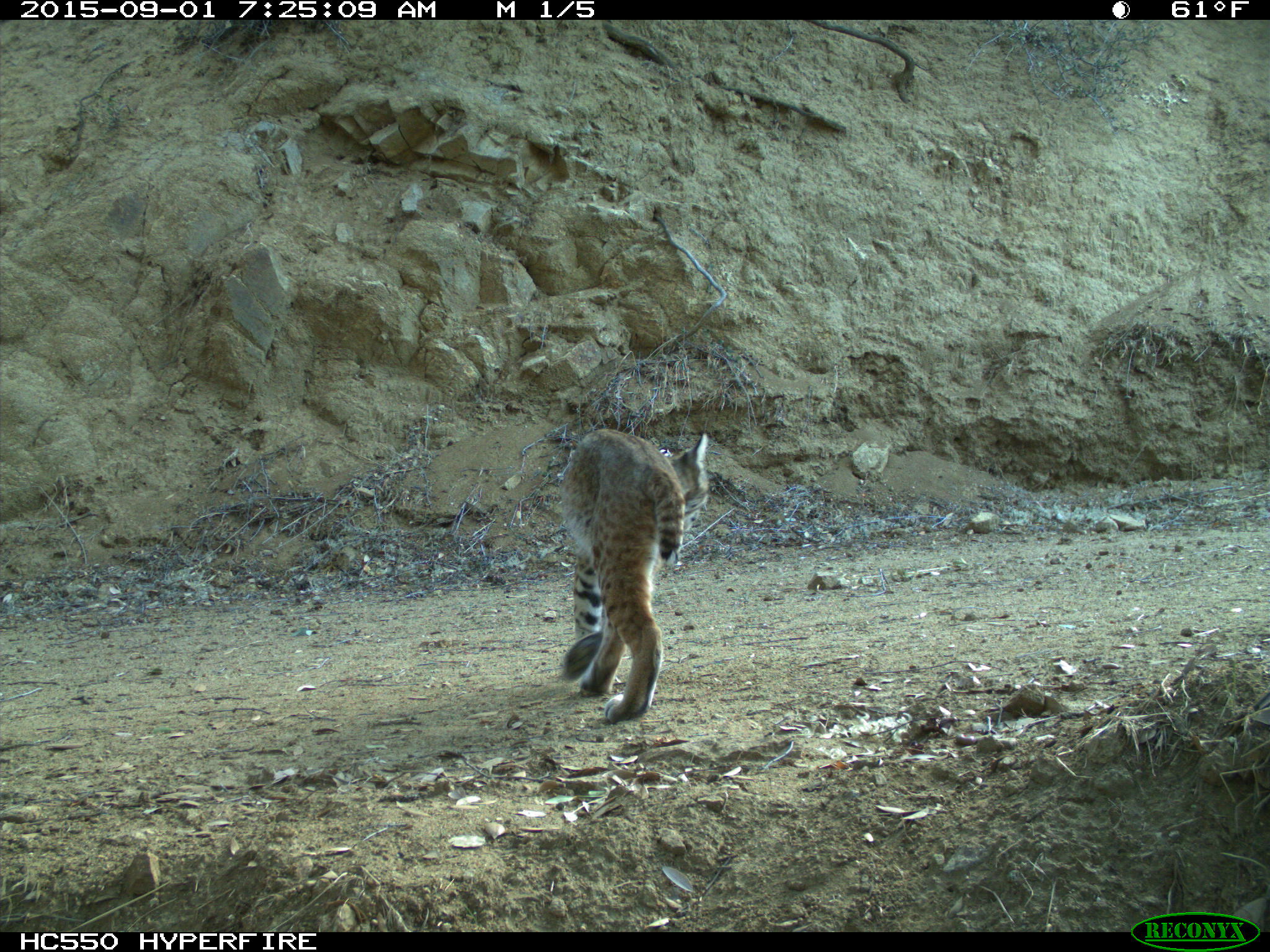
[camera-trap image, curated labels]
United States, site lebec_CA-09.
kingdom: Animalia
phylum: Chordata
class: Mammalia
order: Carnivora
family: Felidae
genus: Lynx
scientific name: Lynx rufus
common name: bobcat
Lynx rufus (bobcat).